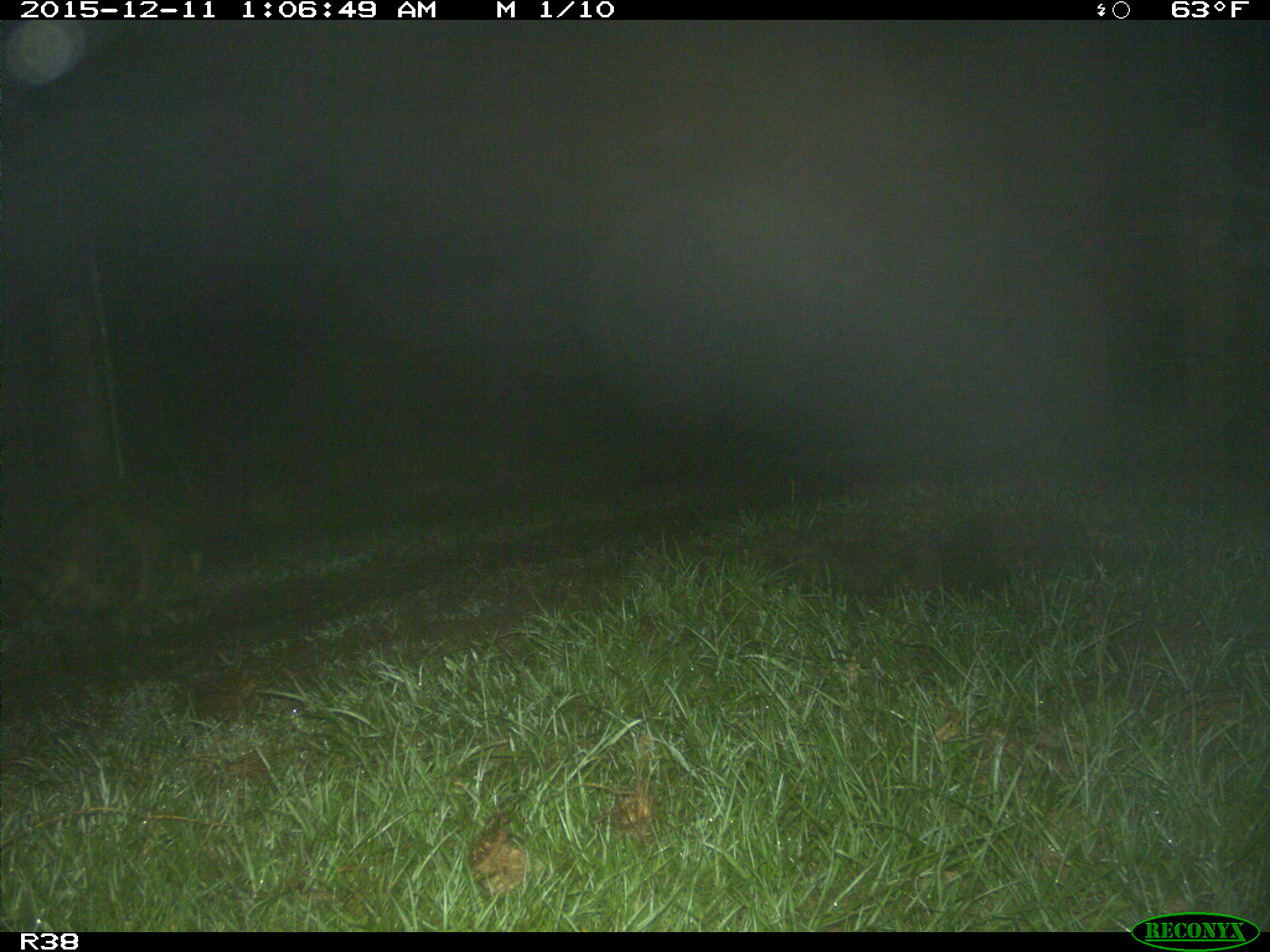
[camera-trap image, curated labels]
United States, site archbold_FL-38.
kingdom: Animalia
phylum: Chordata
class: Mammalia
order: Carnivora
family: Procyonidae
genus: Procyon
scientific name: Procyon lotor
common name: common raccoon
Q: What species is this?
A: Procyon lotor (common raccoon).